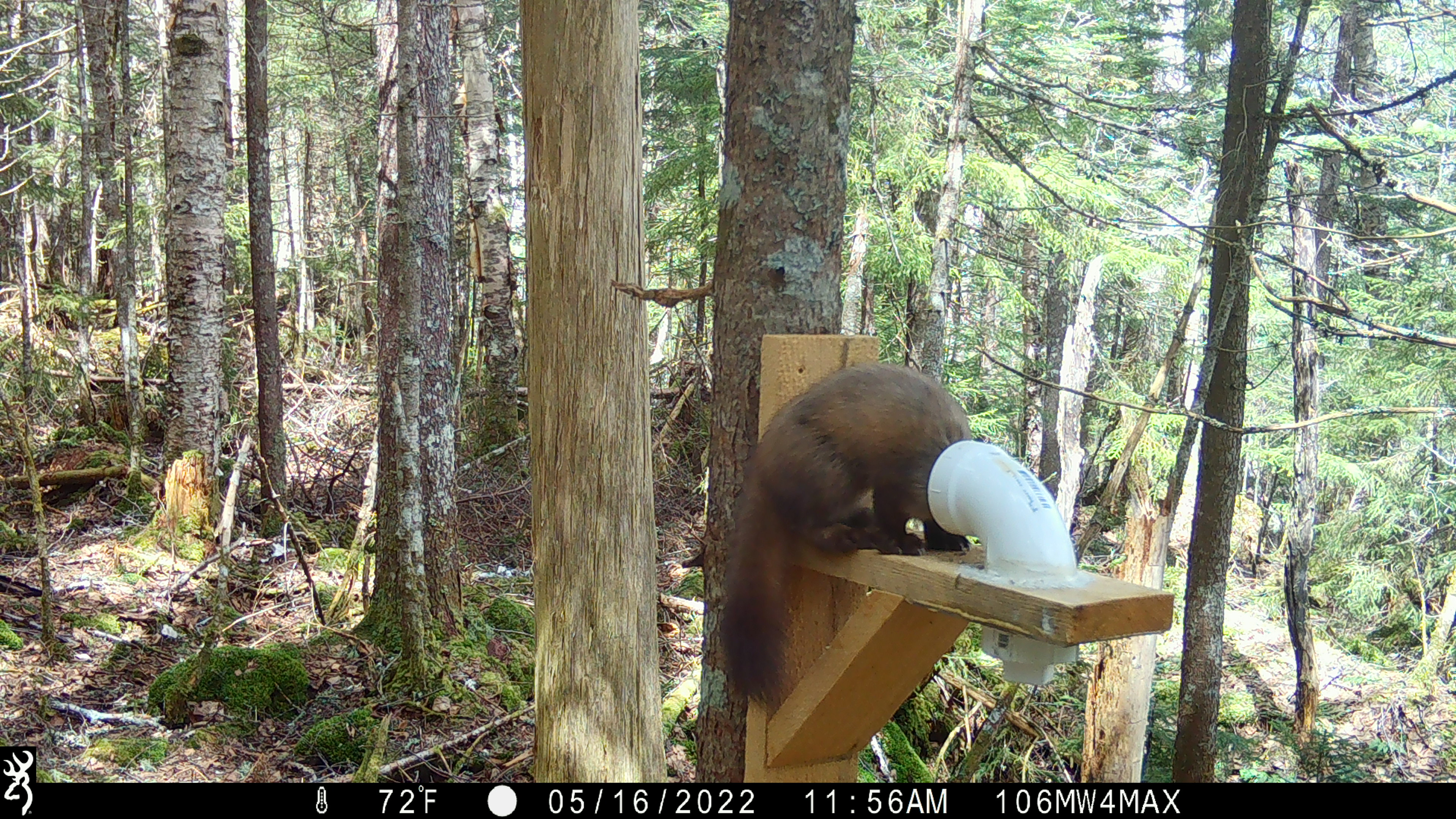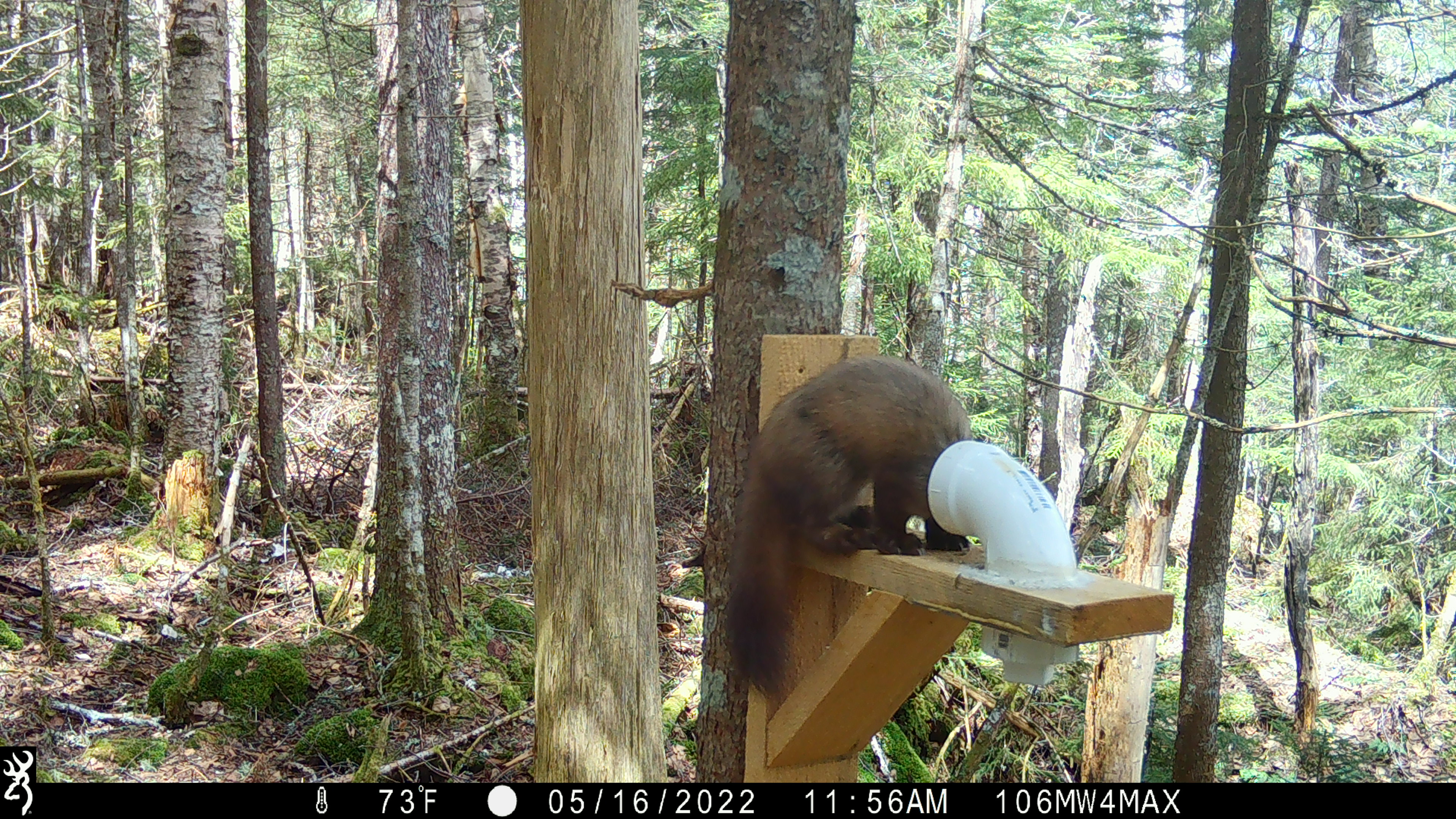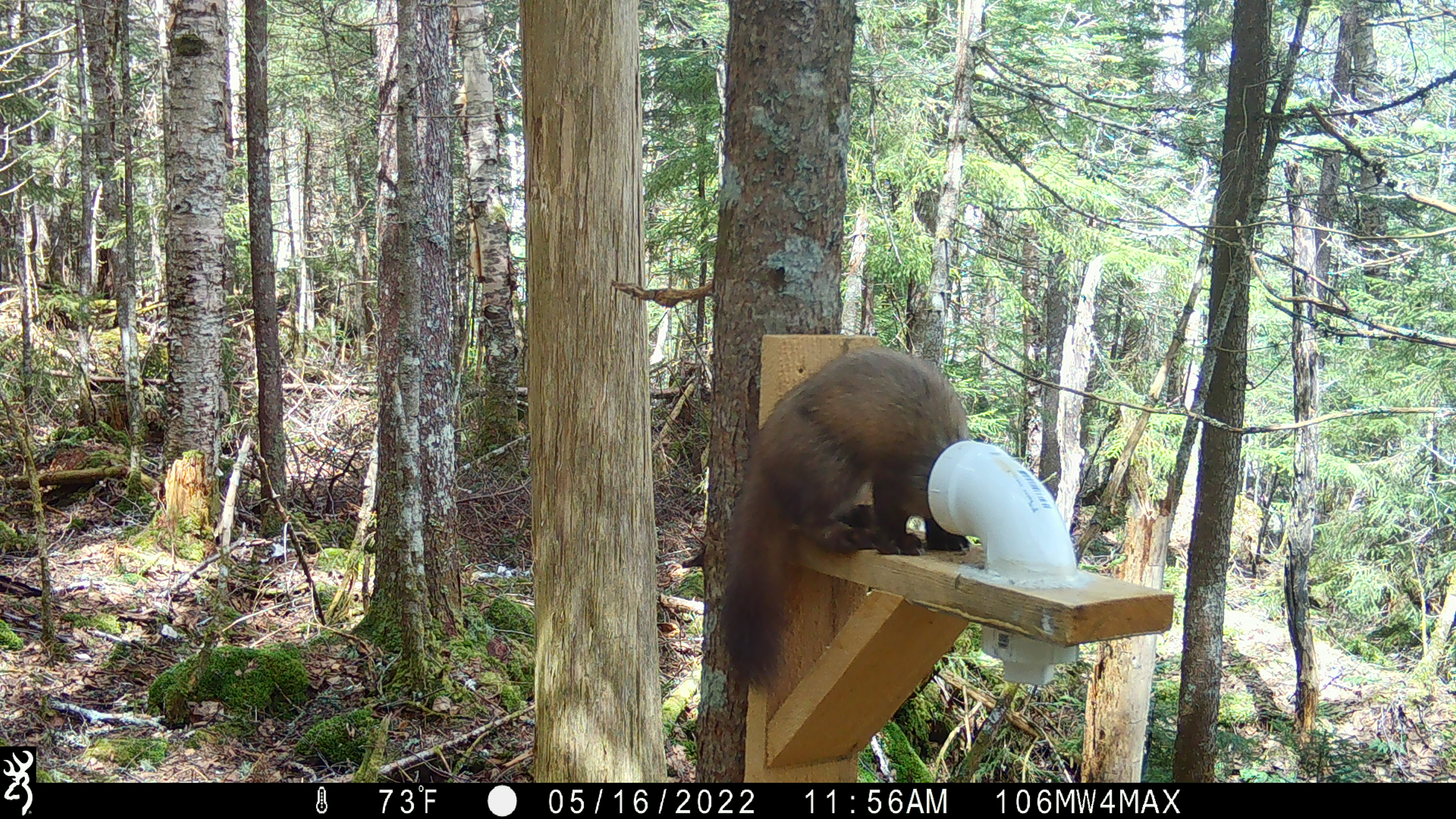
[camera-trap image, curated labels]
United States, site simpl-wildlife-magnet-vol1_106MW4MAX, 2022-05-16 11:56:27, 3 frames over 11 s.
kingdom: Animalia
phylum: Chordata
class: Mammalia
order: Carnivora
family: Mustelidae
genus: Martes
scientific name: Martes americana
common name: american marten